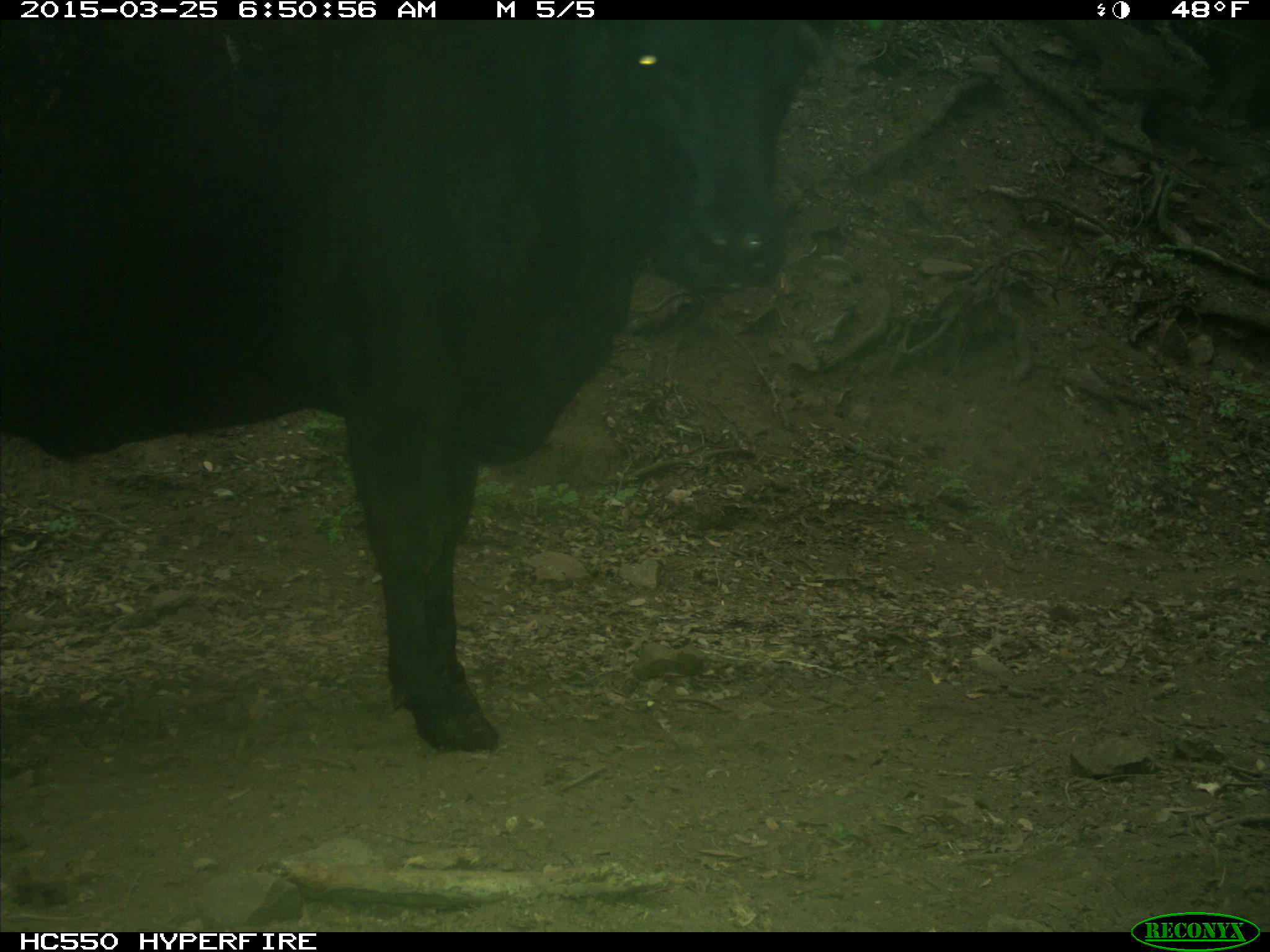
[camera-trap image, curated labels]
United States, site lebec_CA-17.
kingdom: Animalia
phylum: Chordata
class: Mammalia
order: Artiodactyla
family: Bovidae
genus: Bos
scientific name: Bos taurus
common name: domestic cow